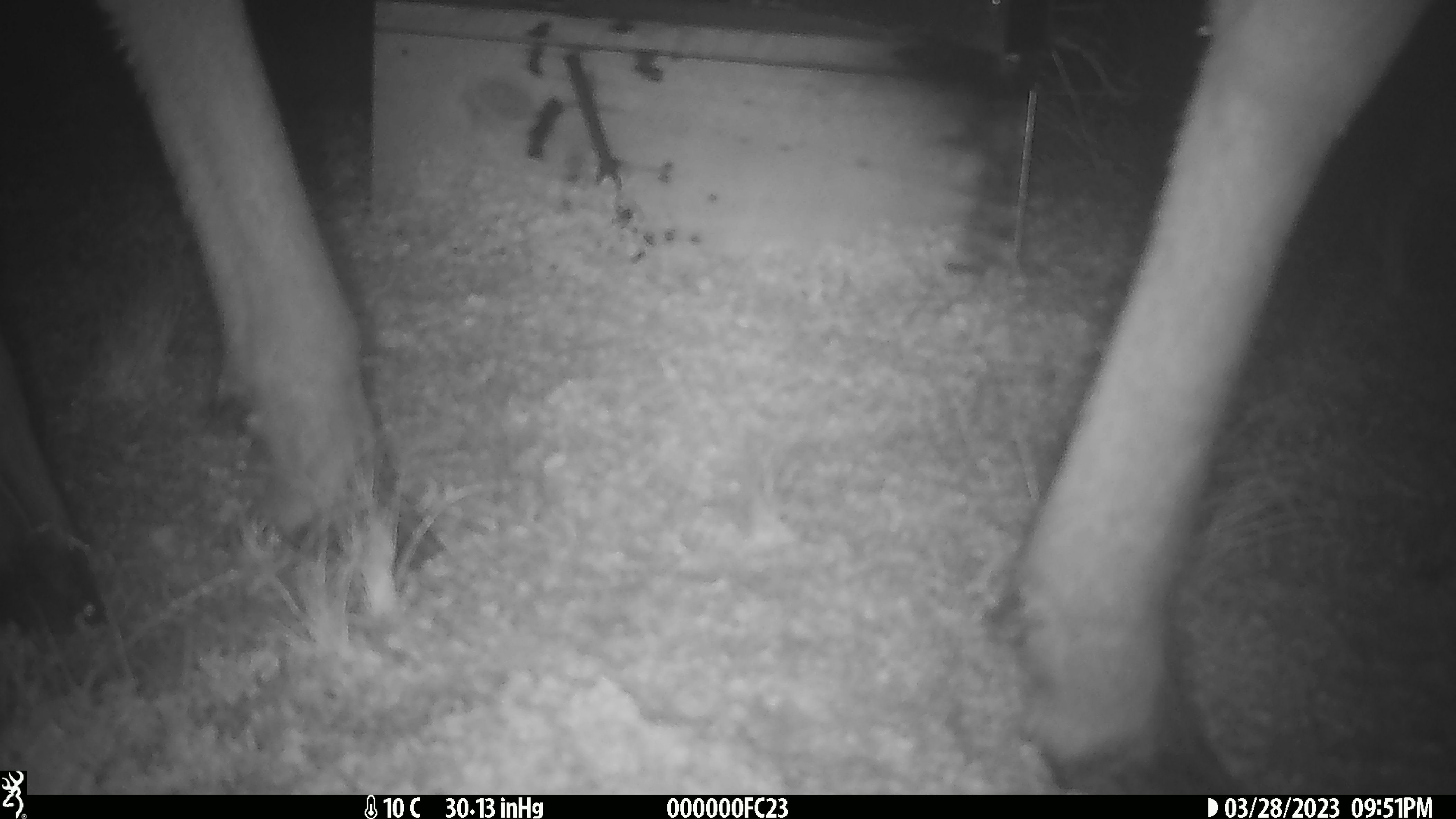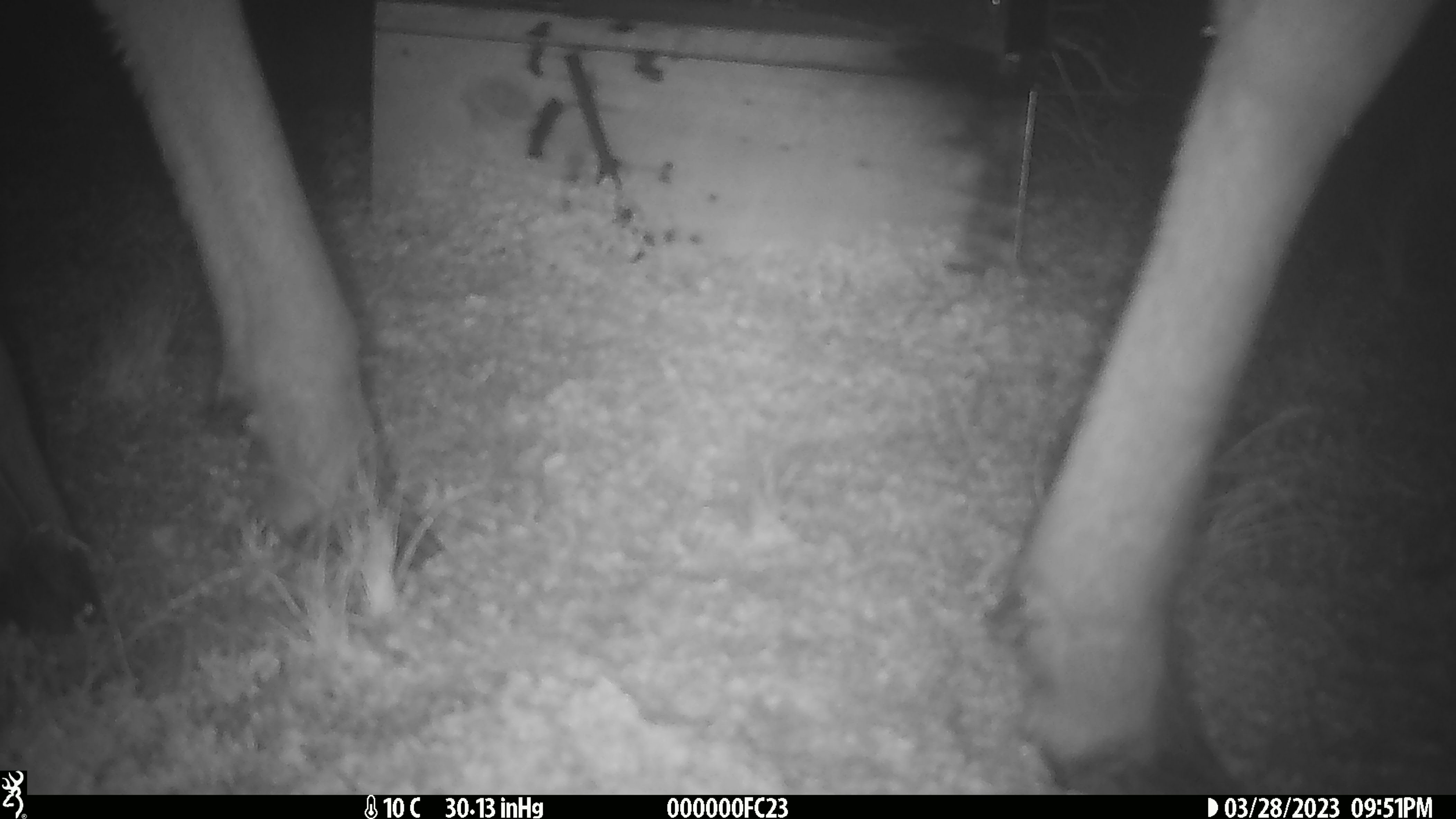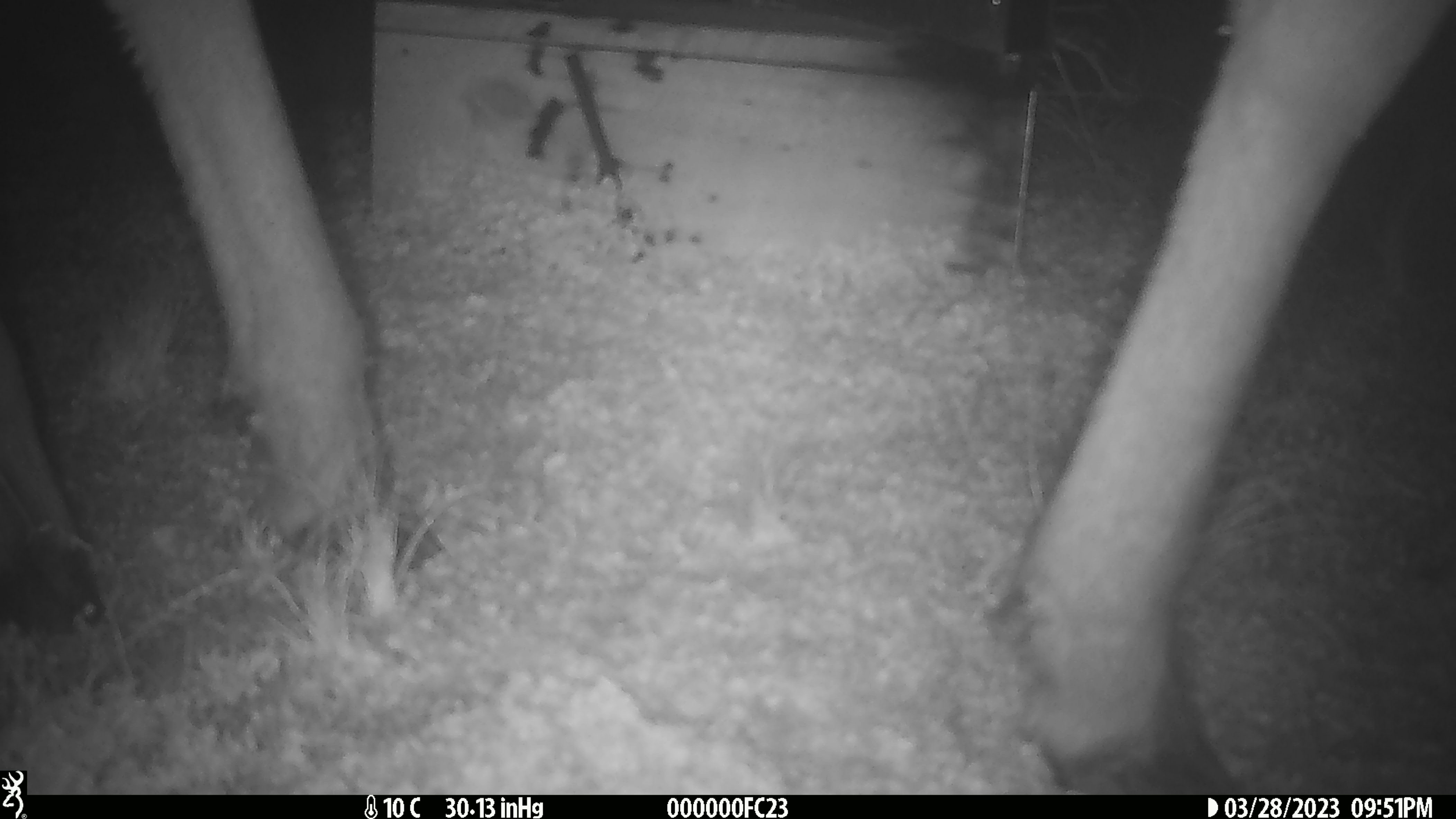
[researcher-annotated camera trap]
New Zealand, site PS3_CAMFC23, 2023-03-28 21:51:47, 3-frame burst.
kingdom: Animalia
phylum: Chordata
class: Mammalia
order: Artiodactyla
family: Cervidae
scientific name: Cervidae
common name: deer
Deer (Cervidae).